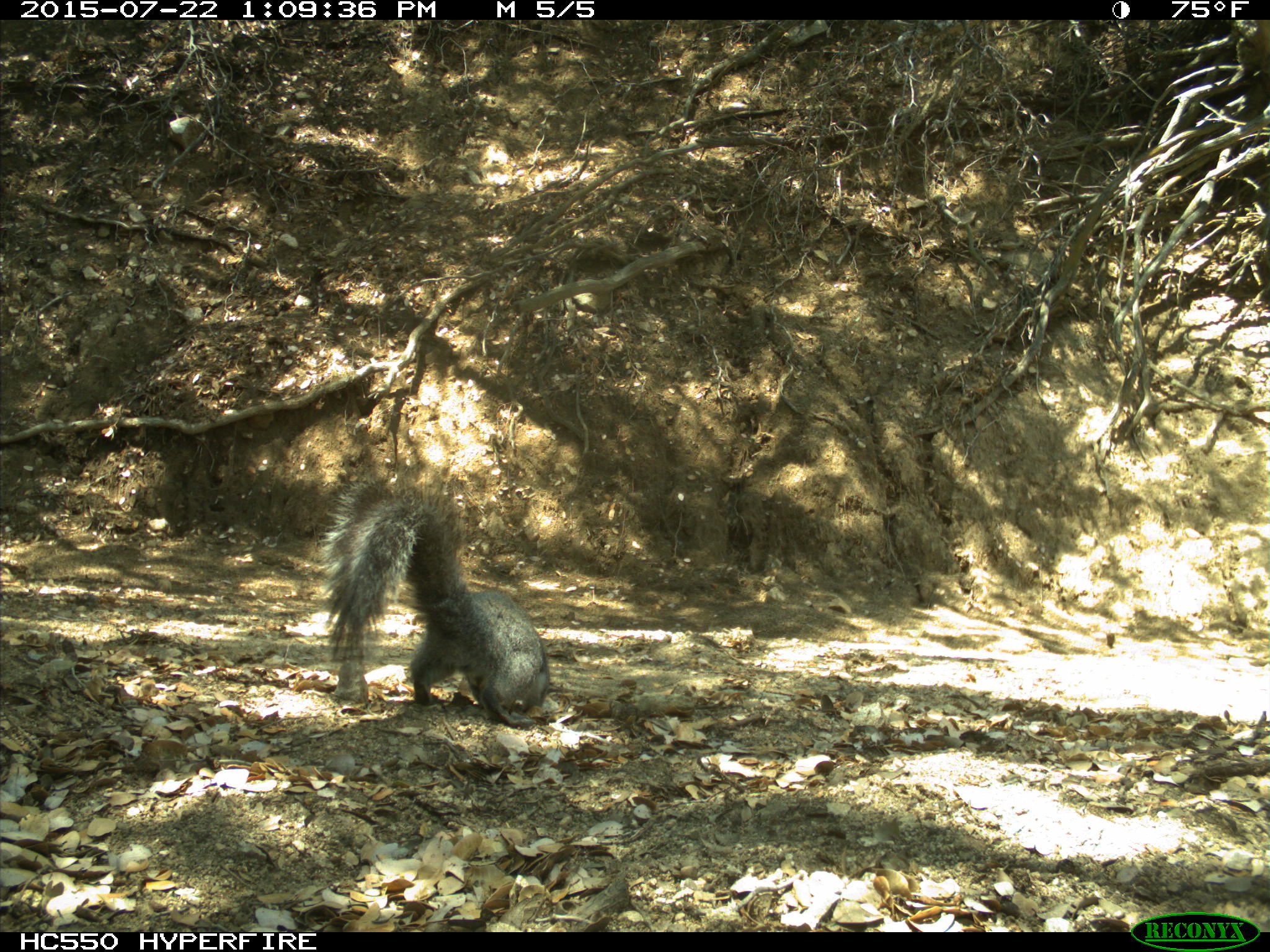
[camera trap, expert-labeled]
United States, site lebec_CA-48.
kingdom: Animalia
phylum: Chordata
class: Mammalia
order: Rodentia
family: Sciuridae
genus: Sciurus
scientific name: Sciurus carolinensis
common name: eastern gray squirrel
Sciurus carolinensis (eastern gray squirrel).